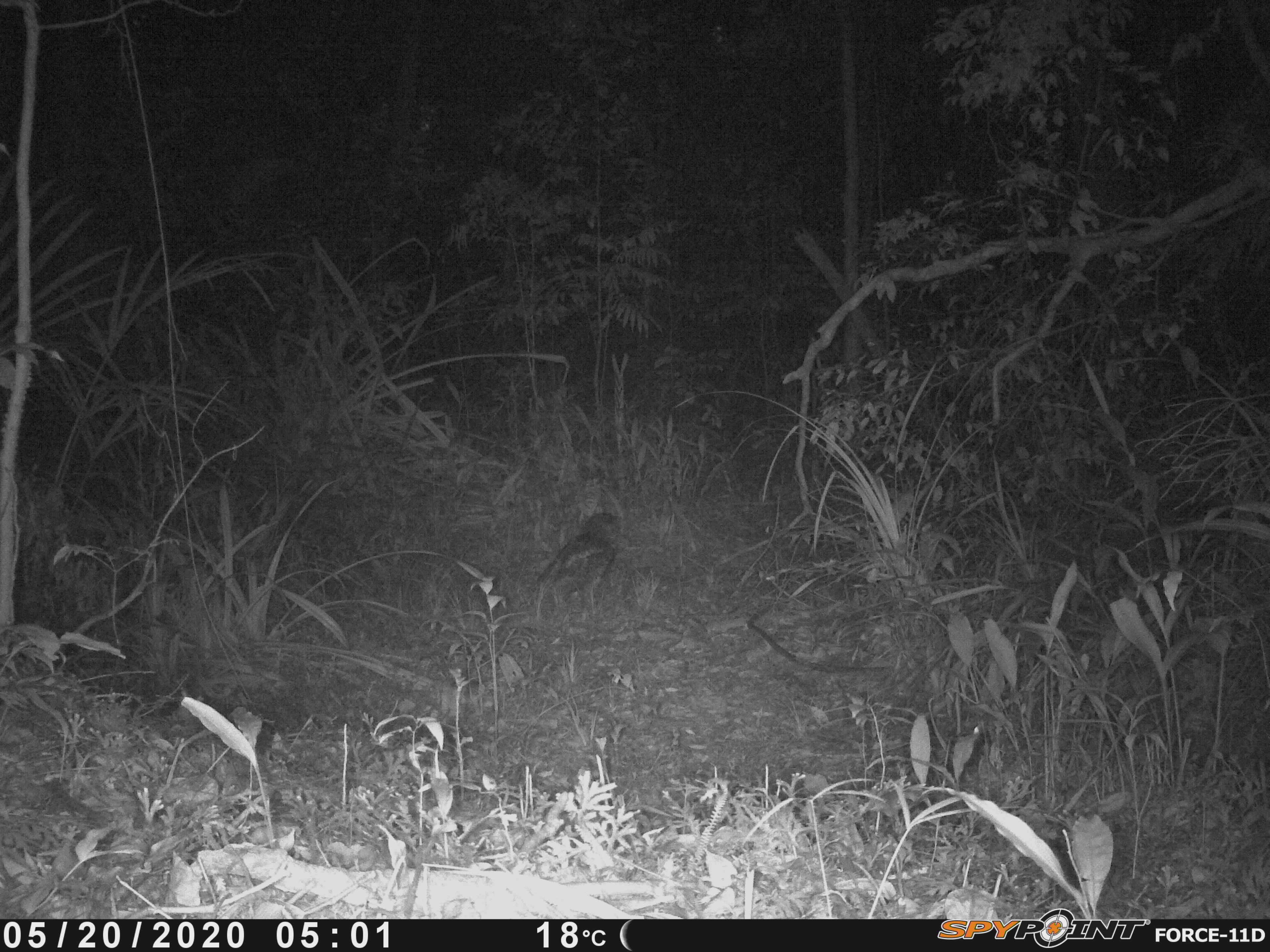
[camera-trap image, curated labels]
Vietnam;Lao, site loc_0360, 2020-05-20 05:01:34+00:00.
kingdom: Animalia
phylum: Chordata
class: Aves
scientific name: Aves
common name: bird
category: unidentified bird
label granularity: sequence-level